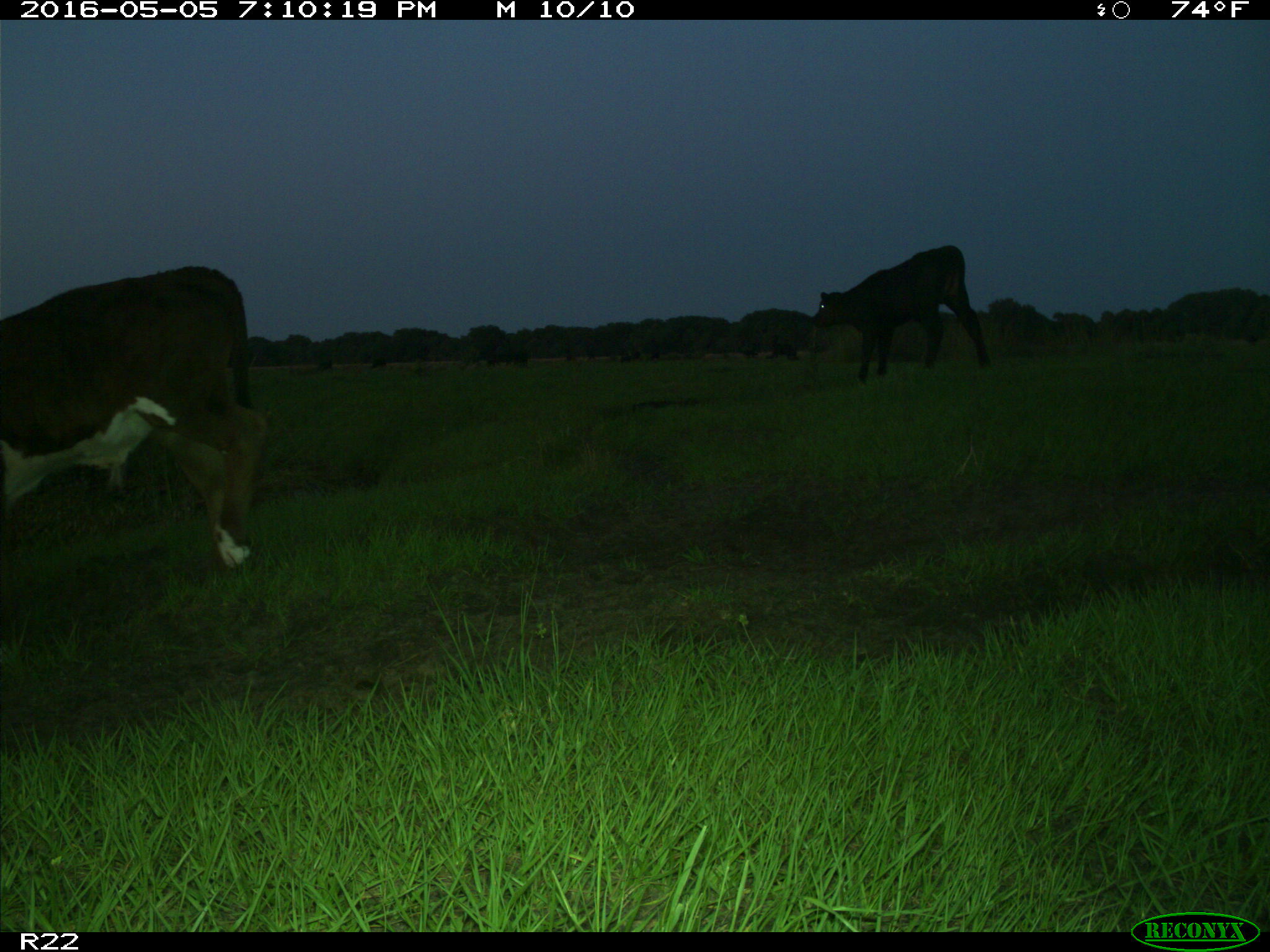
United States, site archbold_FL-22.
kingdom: Animalia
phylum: Chordata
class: Mammalia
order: Artiodactyla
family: Bovidae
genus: Bos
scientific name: Bos taurus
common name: domestic cow